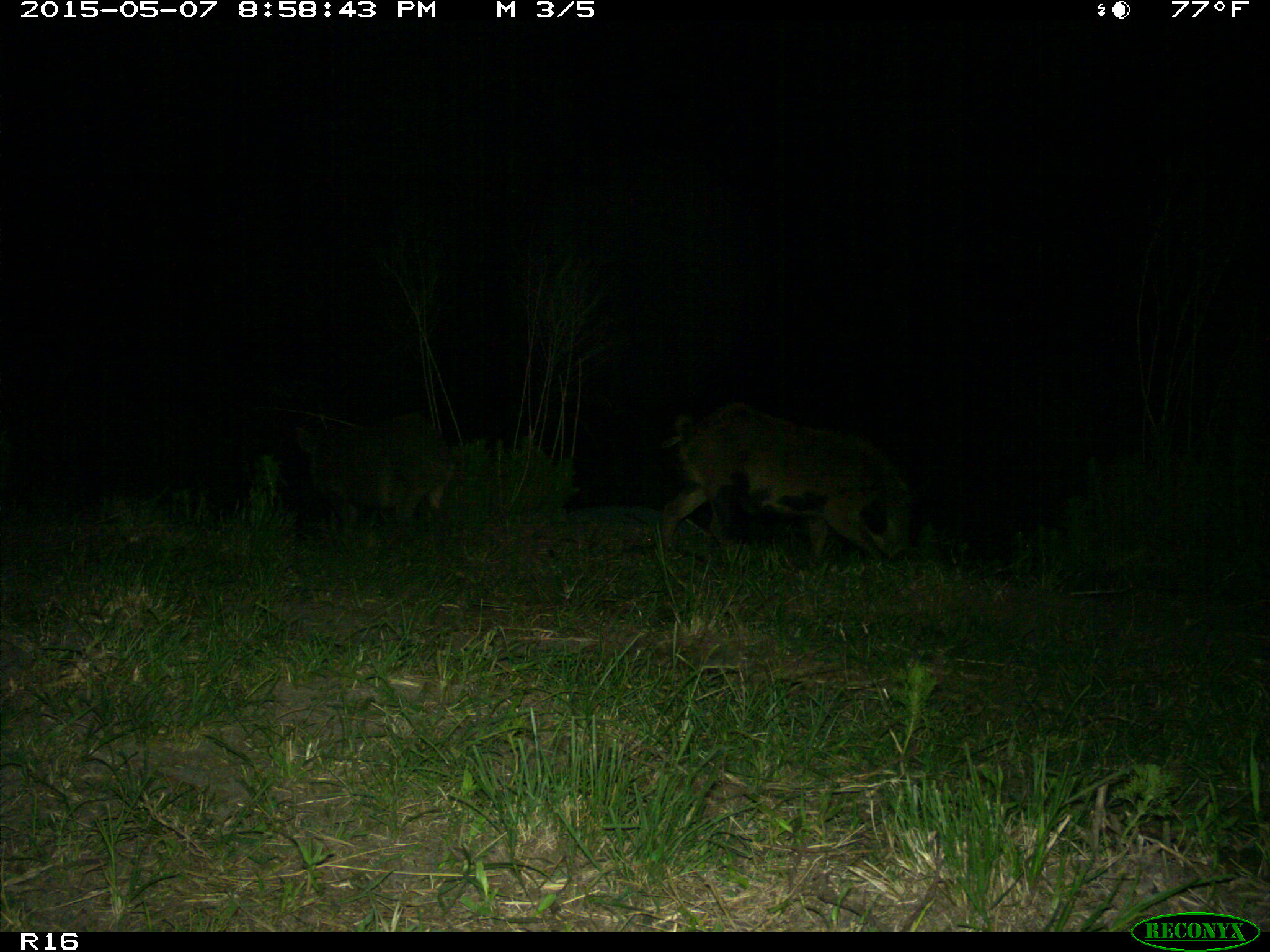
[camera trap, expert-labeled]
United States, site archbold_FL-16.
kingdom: Animalia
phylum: Chordata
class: Mammalia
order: Artiodactyla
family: Suidae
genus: Sus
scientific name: Sus scrofa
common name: wild boar